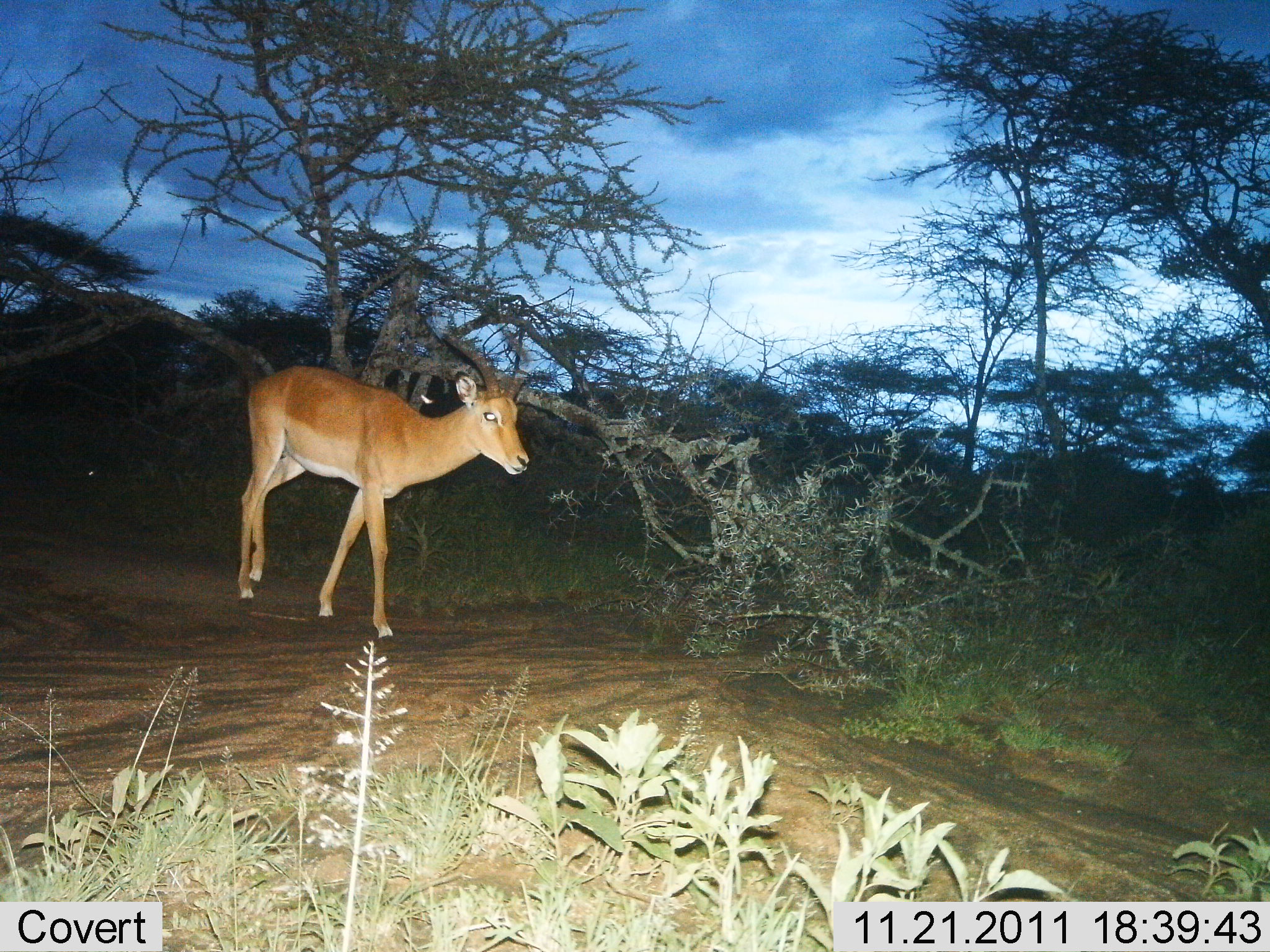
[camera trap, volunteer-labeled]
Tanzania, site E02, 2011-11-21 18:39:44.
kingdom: Animalia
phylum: Chordata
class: Mammalia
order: Artiodactyla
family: Bovidae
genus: Aepyceros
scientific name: Aepyceros melampus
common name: impala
Impala (Aepyceros melampus), count 1. Behavior (volunteer vote fractions): standing 38%, resting 0%, moving 62%, interacting 0%. Young present (vote fraction): 0%. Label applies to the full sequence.